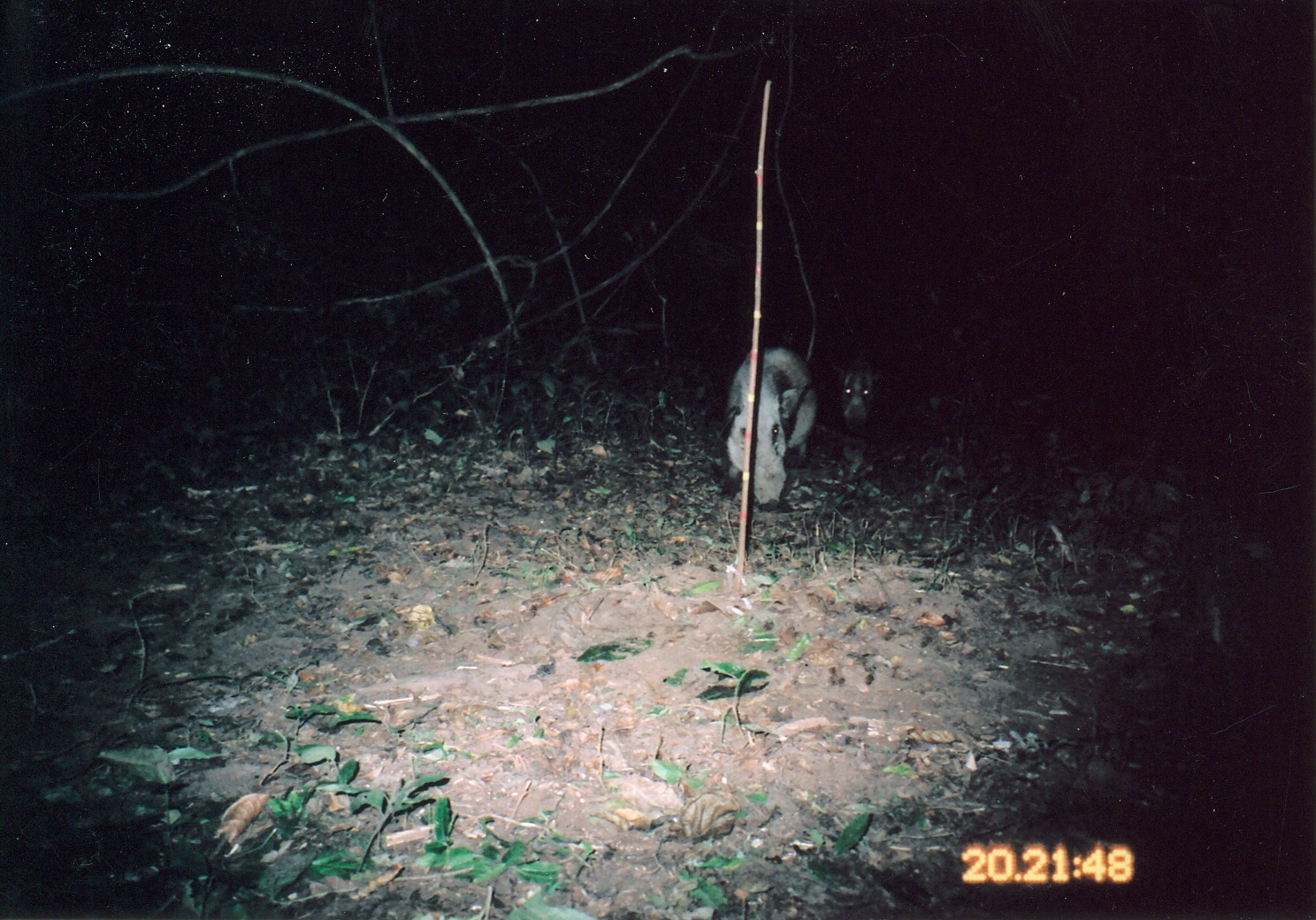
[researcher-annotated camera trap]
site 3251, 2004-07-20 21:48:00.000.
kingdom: Animalia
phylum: Chordata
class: Mammalia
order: Artiodactyla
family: Suidae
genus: Potamochoerus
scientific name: Potamochoerus larvatus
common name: bushpig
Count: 2.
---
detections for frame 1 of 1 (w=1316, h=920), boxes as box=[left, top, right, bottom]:
potamochoerus larvatus: box=[717, 345, 818, 514]; box=[832, 342, 892, 439]